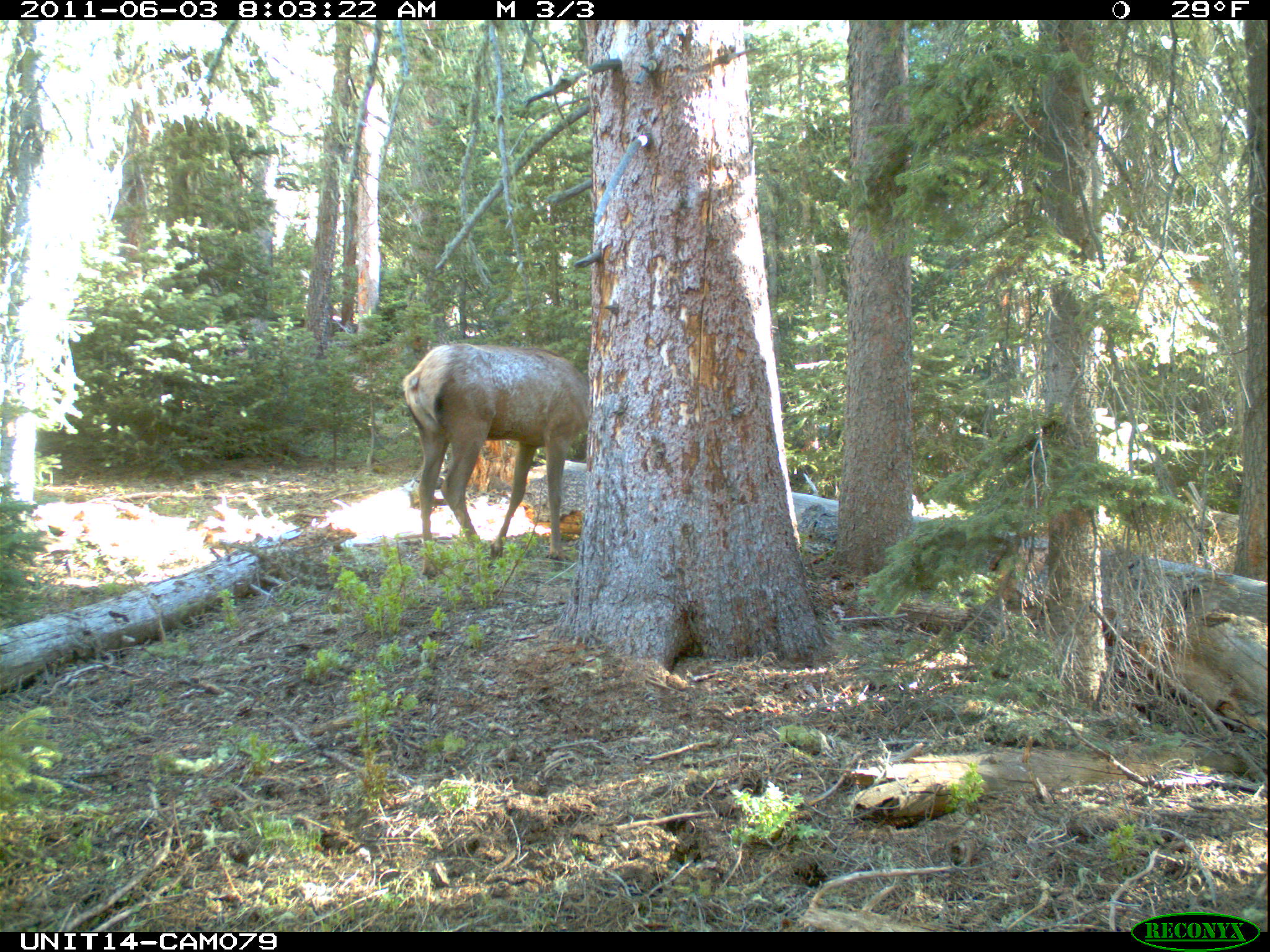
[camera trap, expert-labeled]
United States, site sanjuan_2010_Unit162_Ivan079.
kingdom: Animalia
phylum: Chordata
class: Mammalia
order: Artiodactyla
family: Cervidae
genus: Cervus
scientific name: Cervus elaphus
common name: red deer